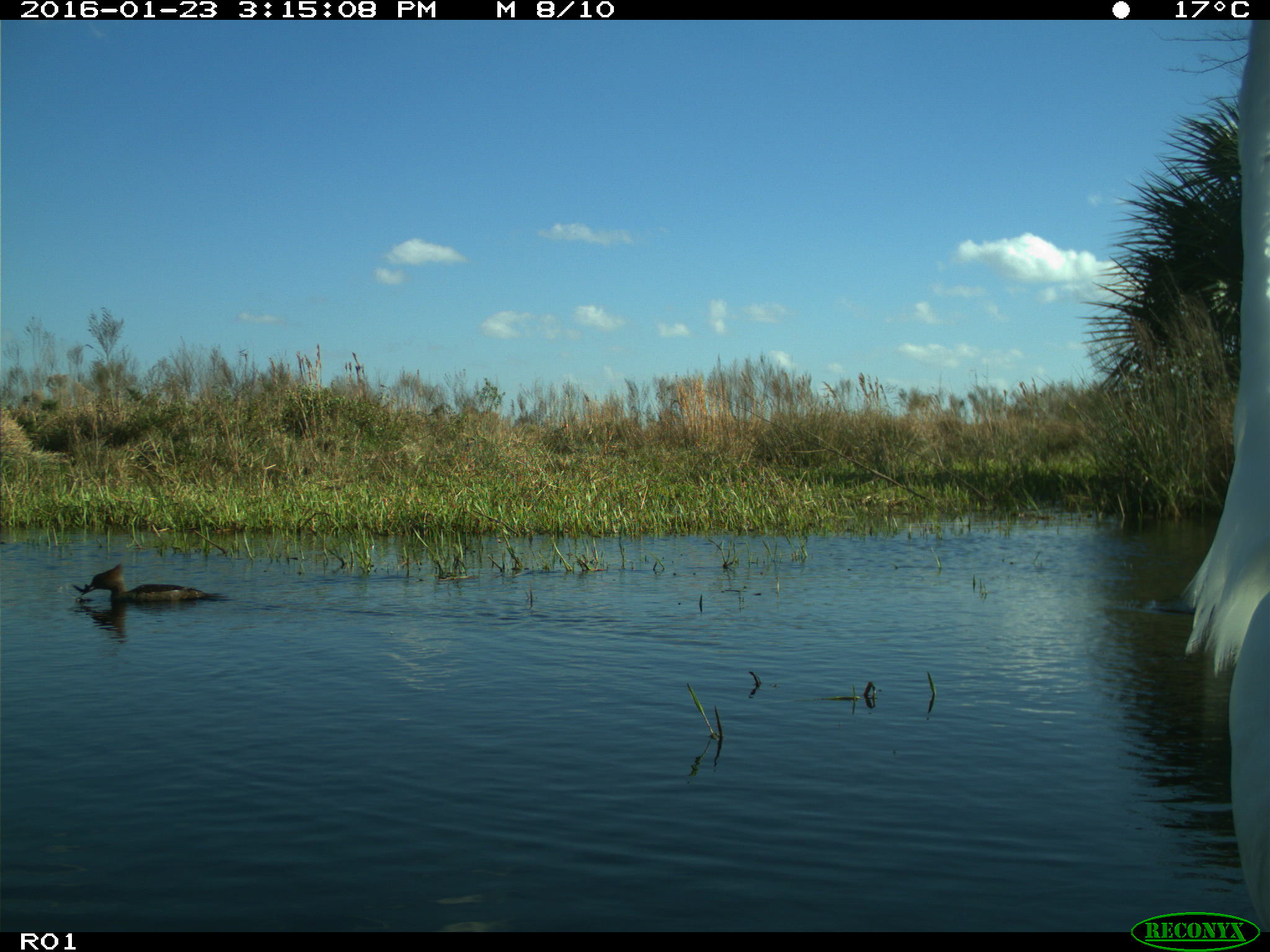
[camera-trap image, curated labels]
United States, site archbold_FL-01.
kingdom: Animalia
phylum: Chordata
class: Aves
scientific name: Aves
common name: birds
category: unidentified bird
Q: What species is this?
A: Unidentified bird (birds) (Aves).